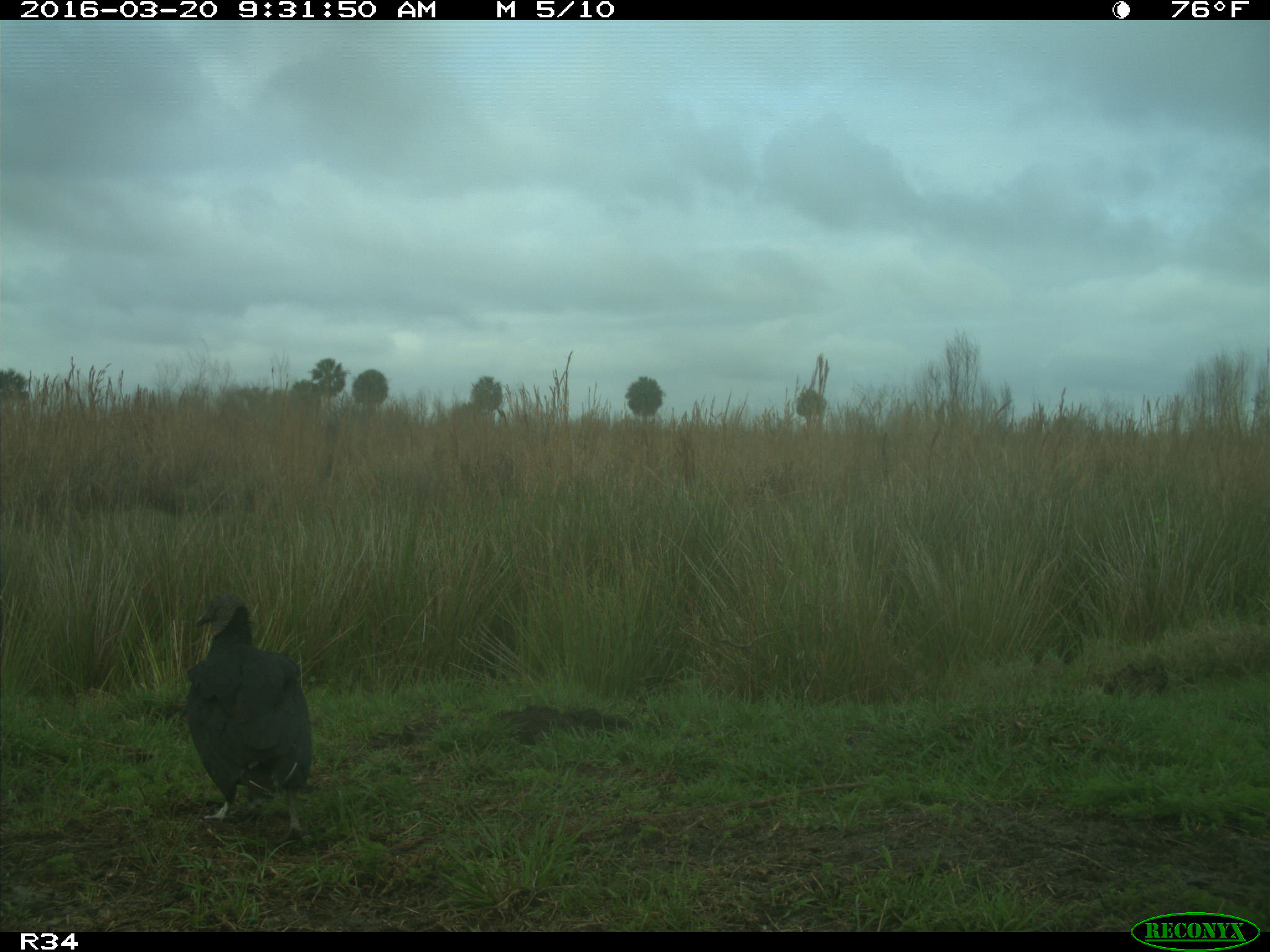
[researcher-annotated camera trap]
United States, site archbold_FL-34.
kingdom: Animalia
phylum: Chordata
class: Aves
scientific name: Aves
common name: birds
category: unidentified bird